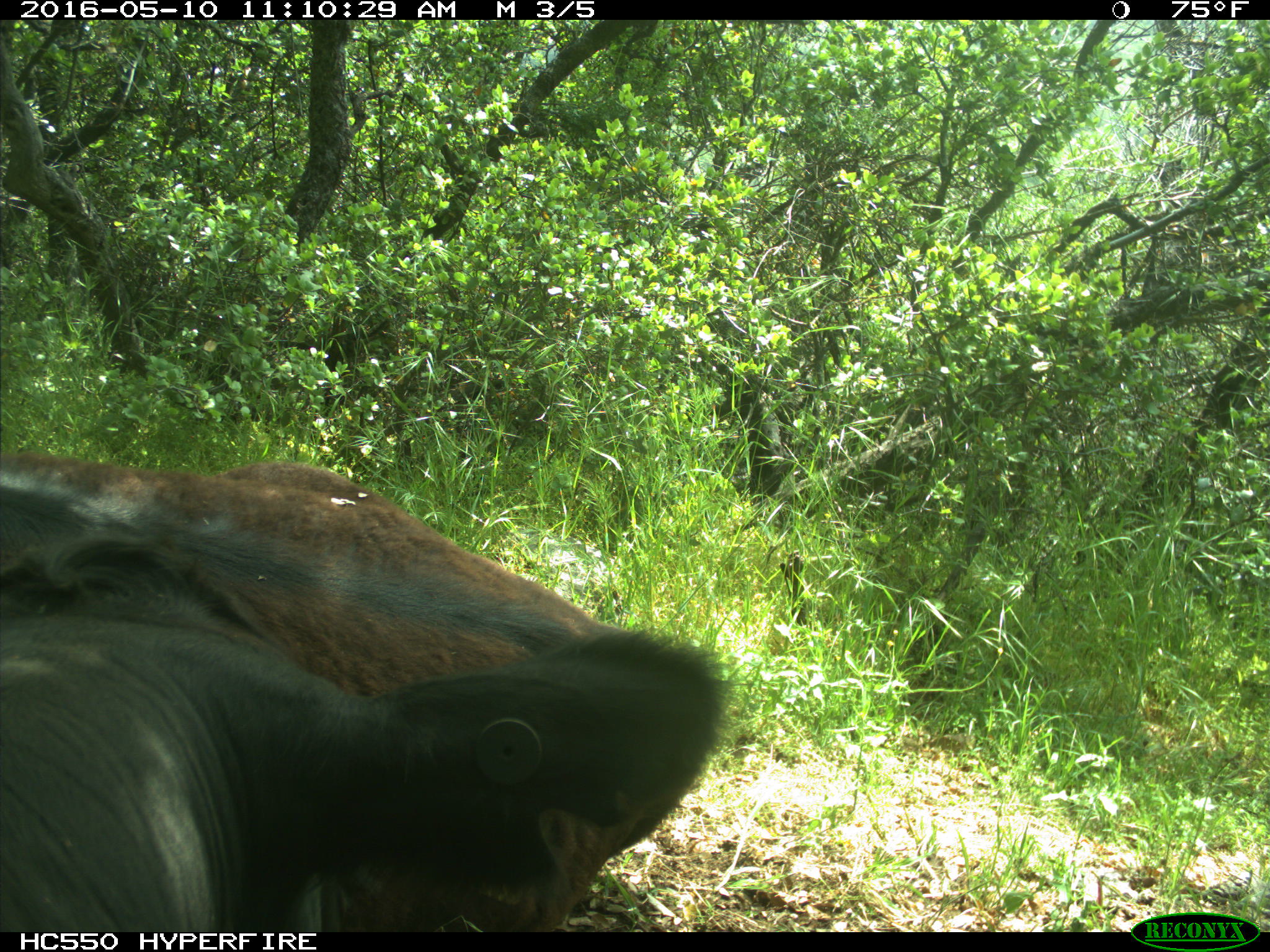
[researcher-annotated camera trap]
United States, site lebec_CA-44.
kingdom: Animalia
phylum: Chordata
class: Mammalia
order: Artiodactyla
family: Bovidae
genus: Bos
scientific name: Bos taurus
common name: domestic cow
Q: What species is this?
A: Bos taurus (domestic cow).